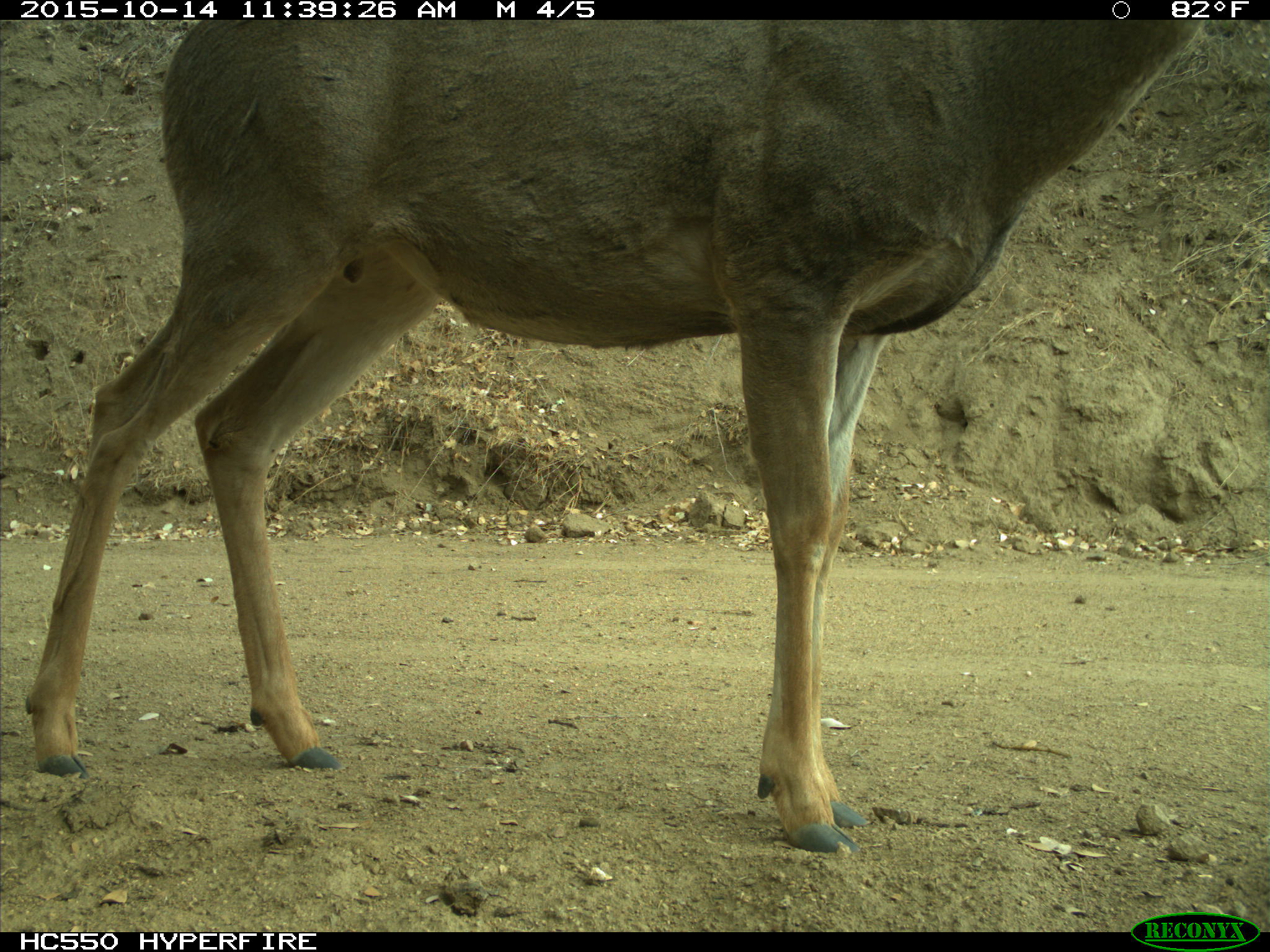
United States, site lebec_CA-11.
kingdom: Animalia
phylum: Chordata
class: Mammalia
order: Artiodactyla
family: Cervidae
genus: Odocoileus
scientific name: Odocoileus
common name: deer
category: unidentified deer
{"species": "unidentified deer (deer) (Odocoileus)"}